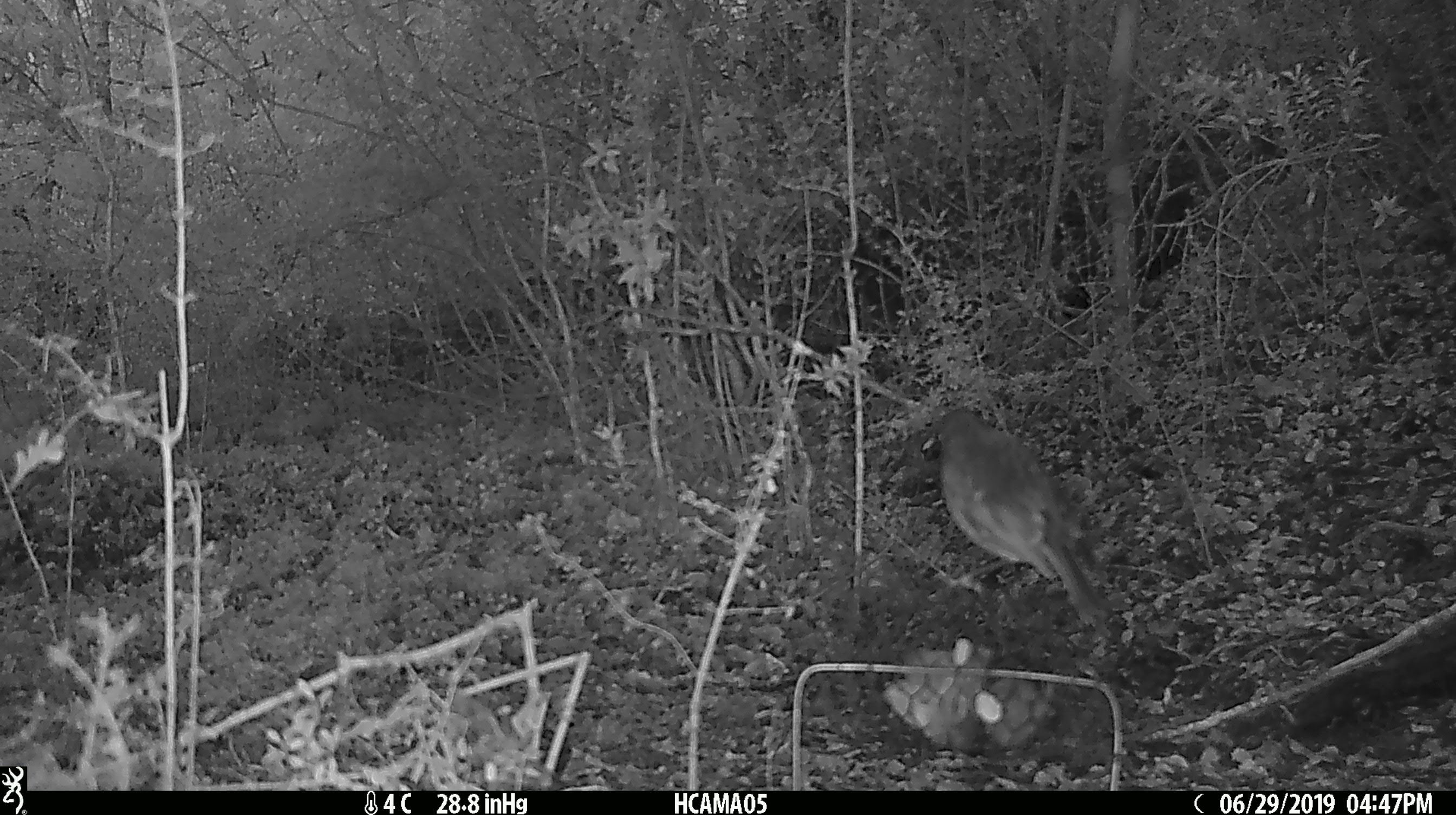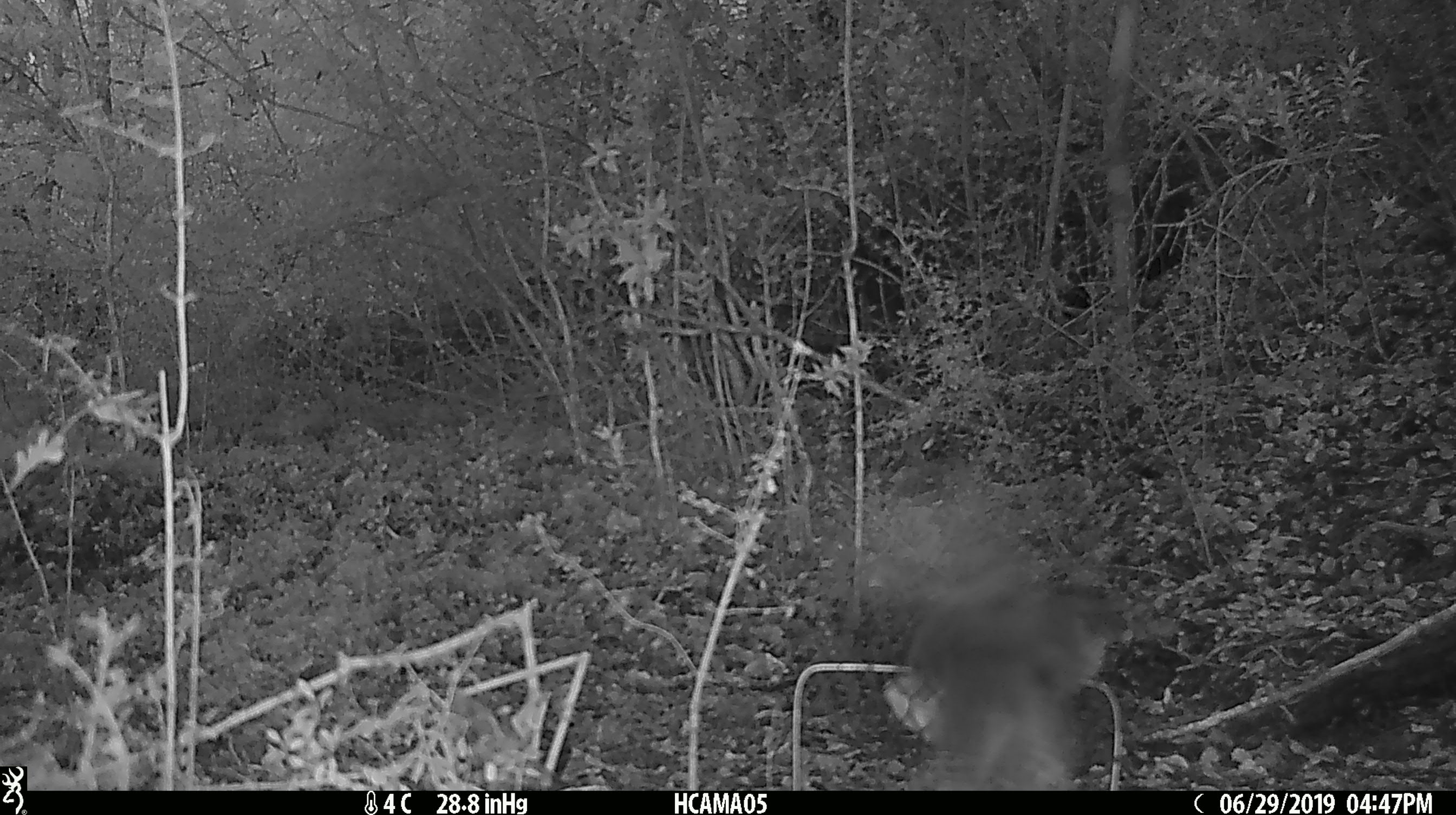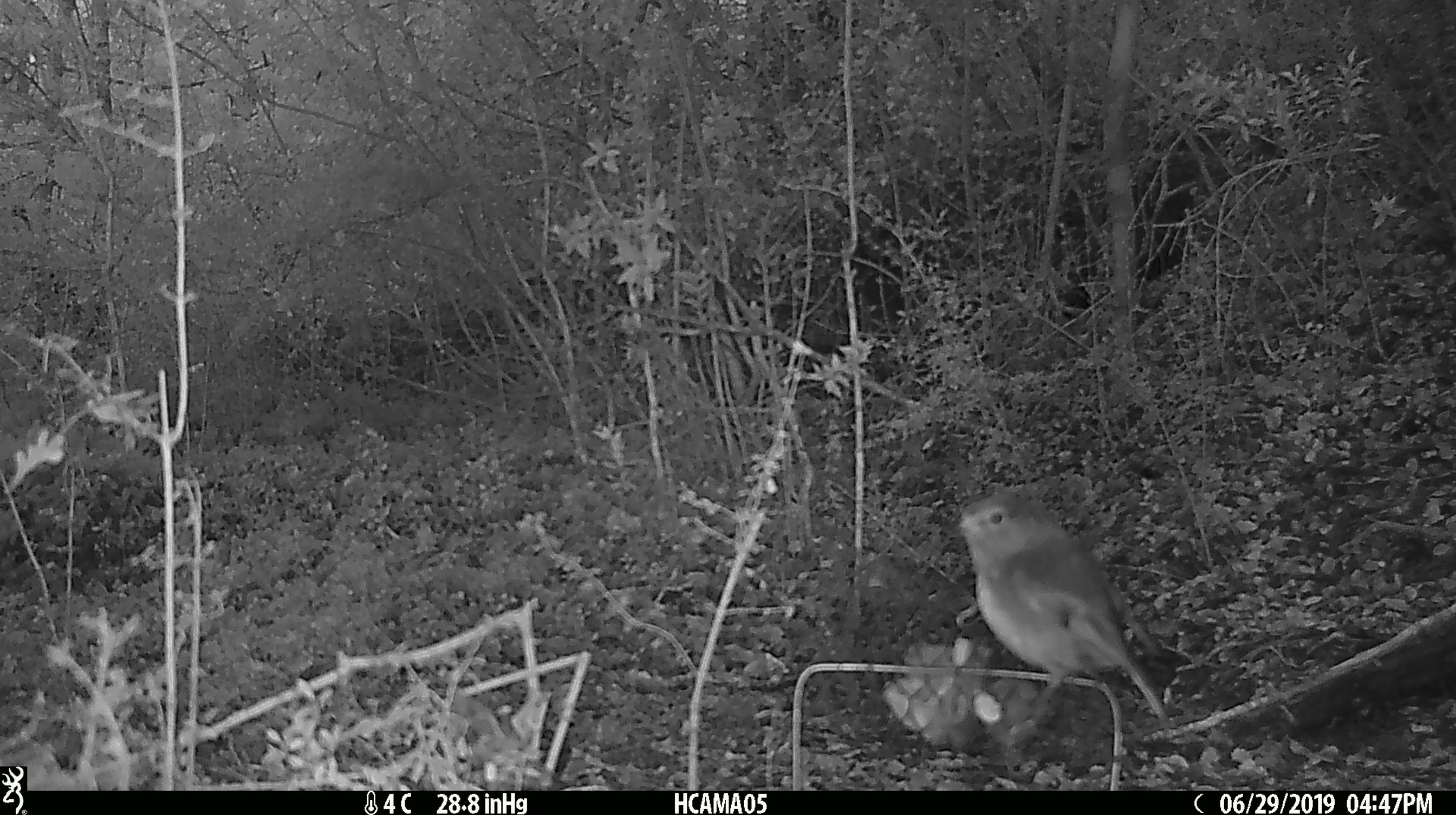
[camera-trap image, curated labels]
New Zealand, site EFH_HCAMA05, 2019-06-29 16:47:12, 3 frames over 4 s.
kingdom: Animalia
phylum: Chordata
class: Aves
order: Passeriformes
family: Petroicidae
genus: Petroica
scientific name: Petroica australis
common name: new zealand robin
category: robin